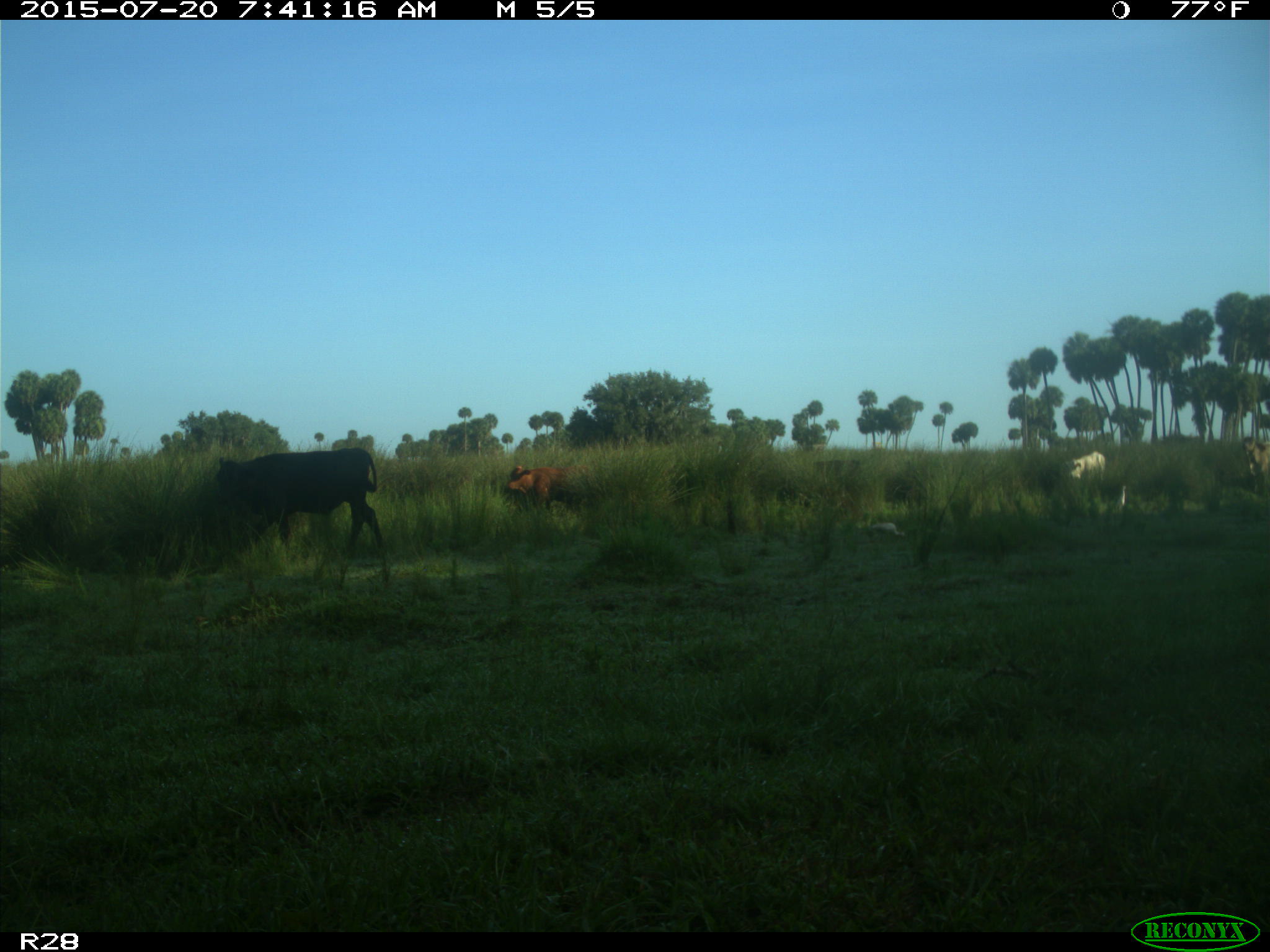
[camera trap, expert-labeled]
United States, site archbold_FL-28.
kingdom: Animalia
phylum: Chordata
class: Mammalia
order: Artiodactyla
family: Bovidae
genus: Bos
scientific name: Bos taurus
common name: domestic cow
Bos taurus (domestic cow).